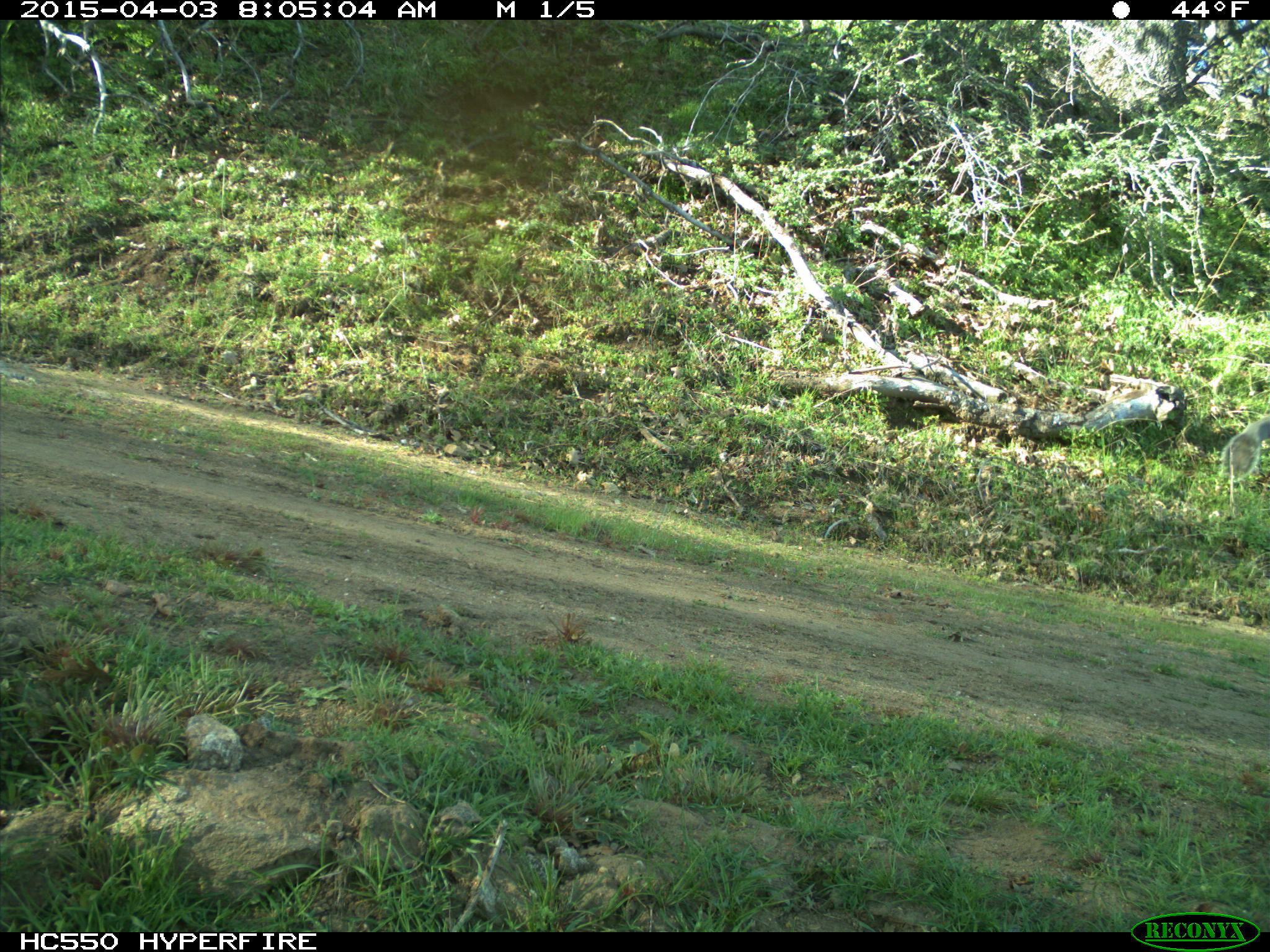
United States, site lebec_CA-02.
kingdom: Animalia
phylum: Chordata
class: Mammalia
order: Rodentia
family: Sciuridae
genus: Sciurus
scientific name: Sciurus carolinensis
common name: eastern gray squirrel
Sciurus carolinensis (eastern gray squirrel).